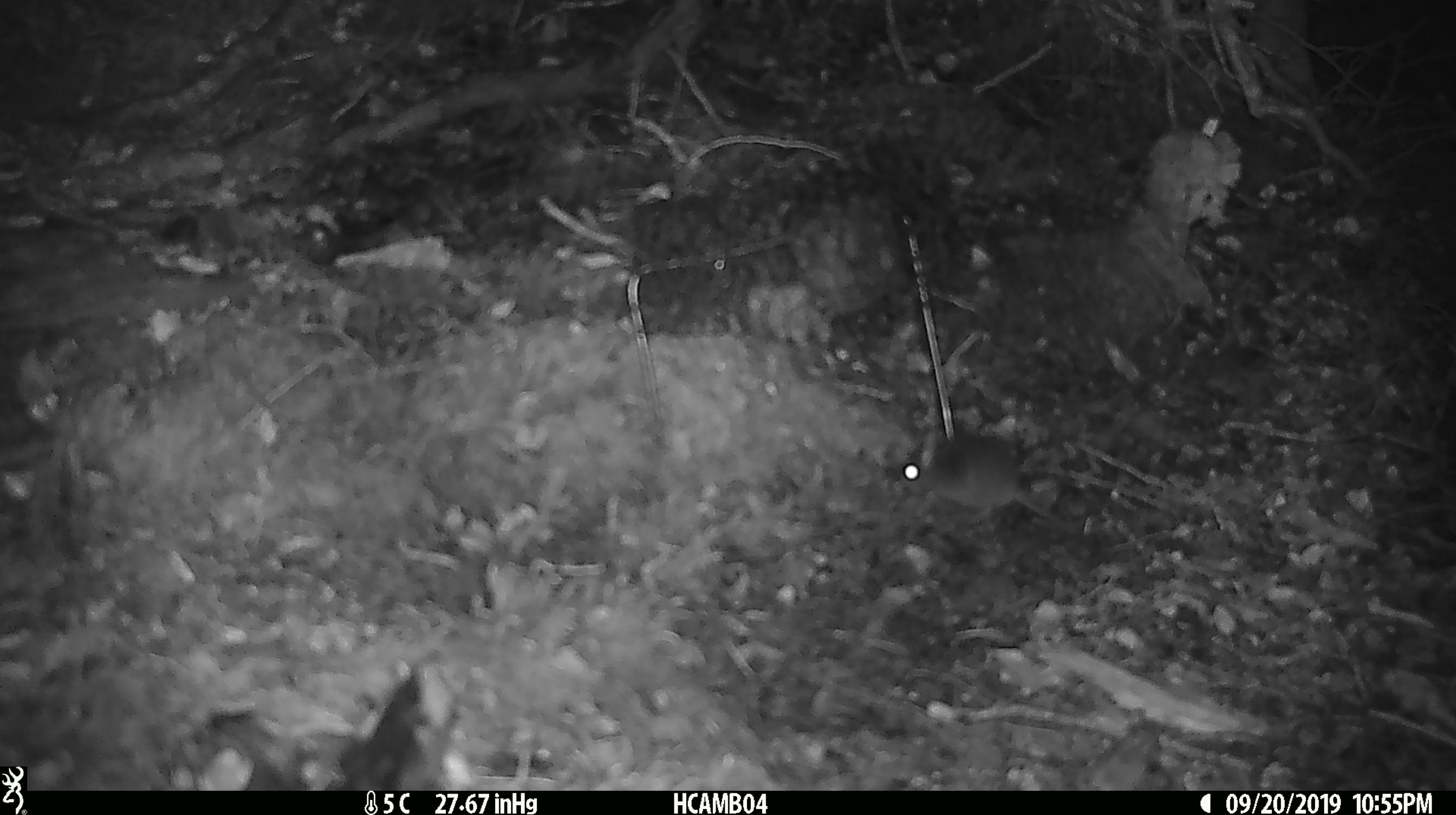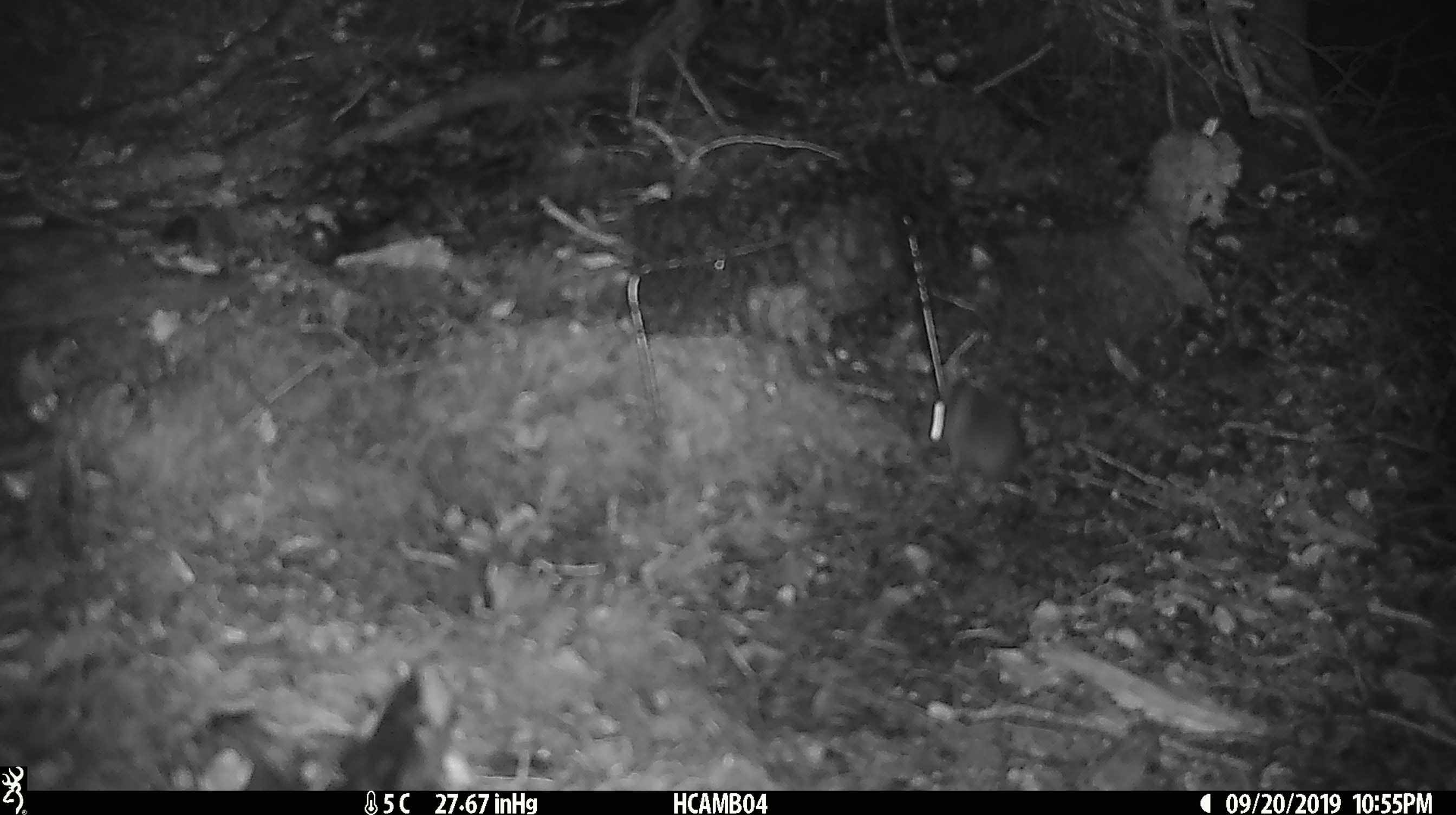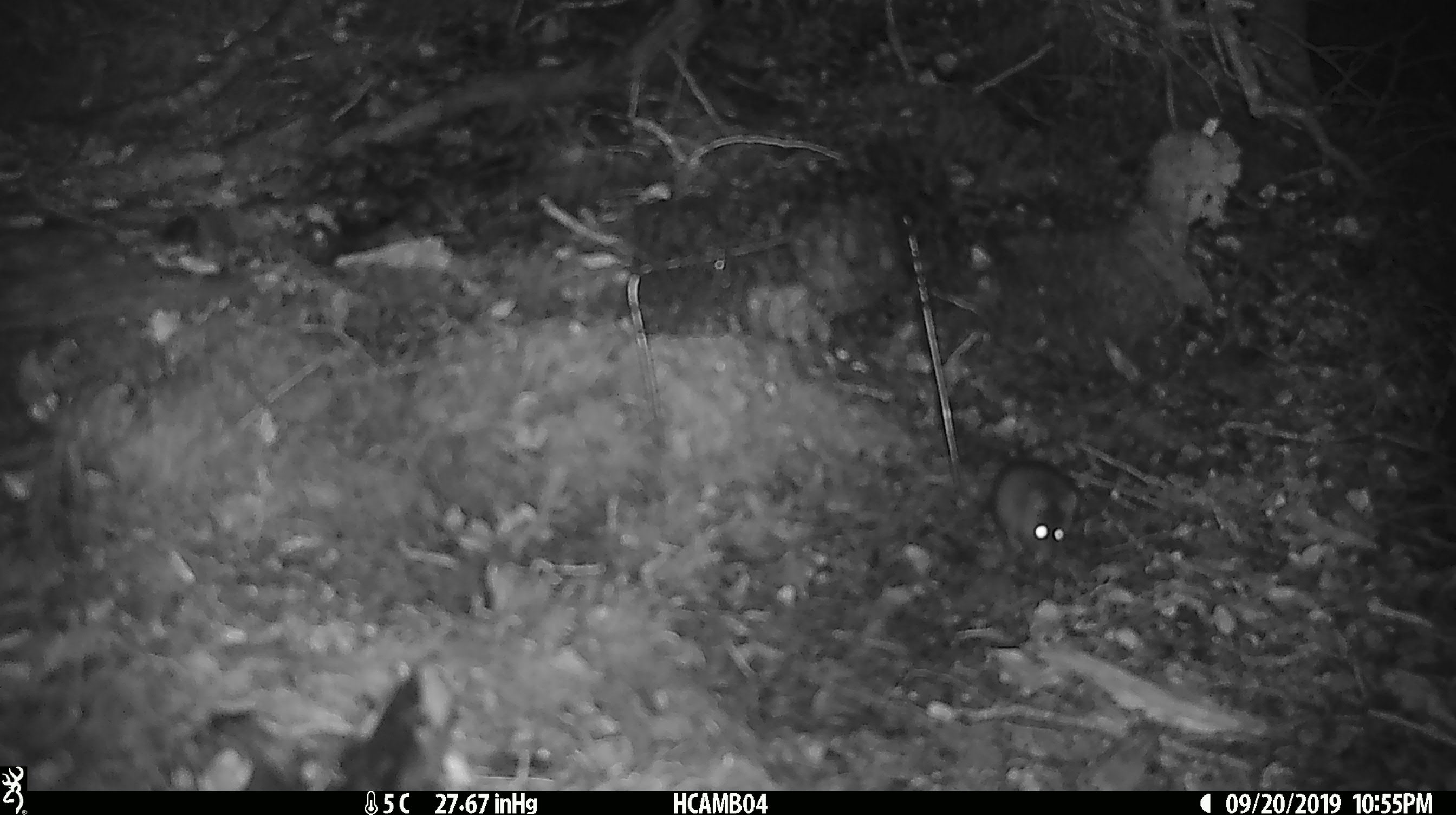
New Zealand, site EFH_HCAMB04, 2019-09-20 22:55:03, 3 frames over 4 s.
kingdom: Animalia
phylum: Chordata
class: Mammalia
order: Rodentia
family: Muridae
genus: Mus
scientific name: Mus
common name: mouse